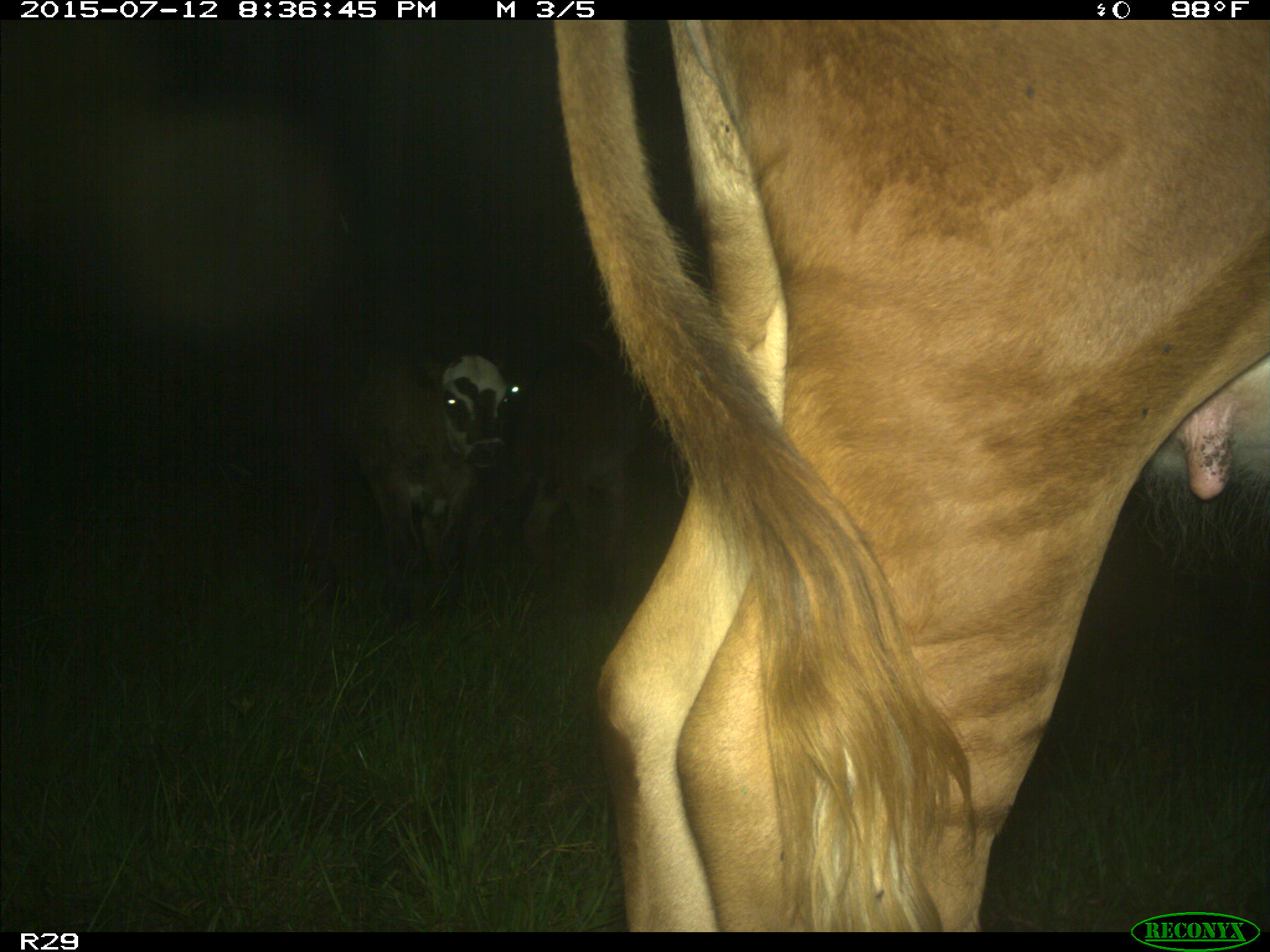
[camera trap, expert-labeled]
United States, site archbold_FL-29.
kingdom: Animalia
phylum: Chordata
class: Mammalia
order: Artiodactyla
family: Bovidae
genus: Bos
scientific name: Bos taurus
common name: domestic cow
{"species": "Bos taurus (domestic cow)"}